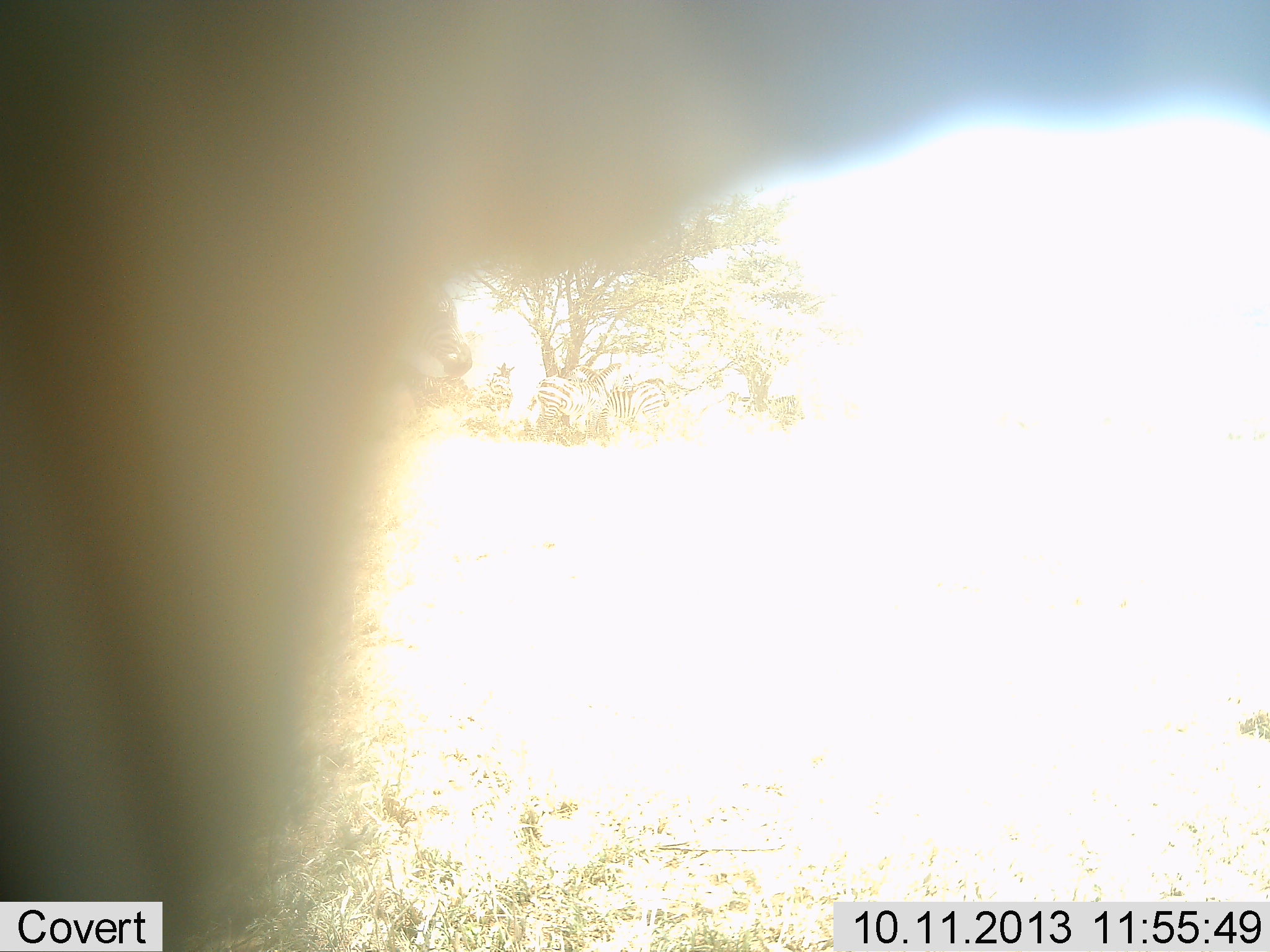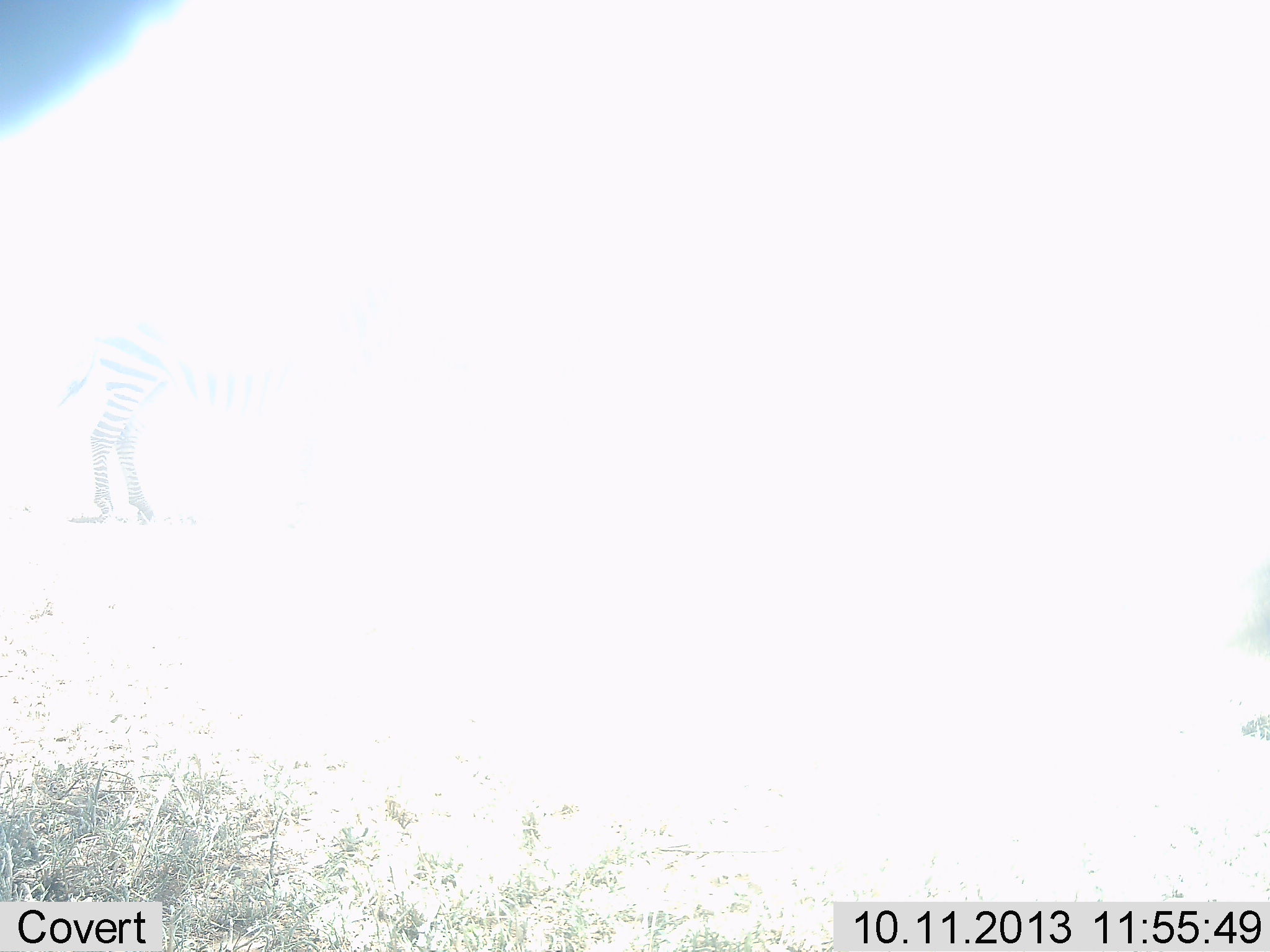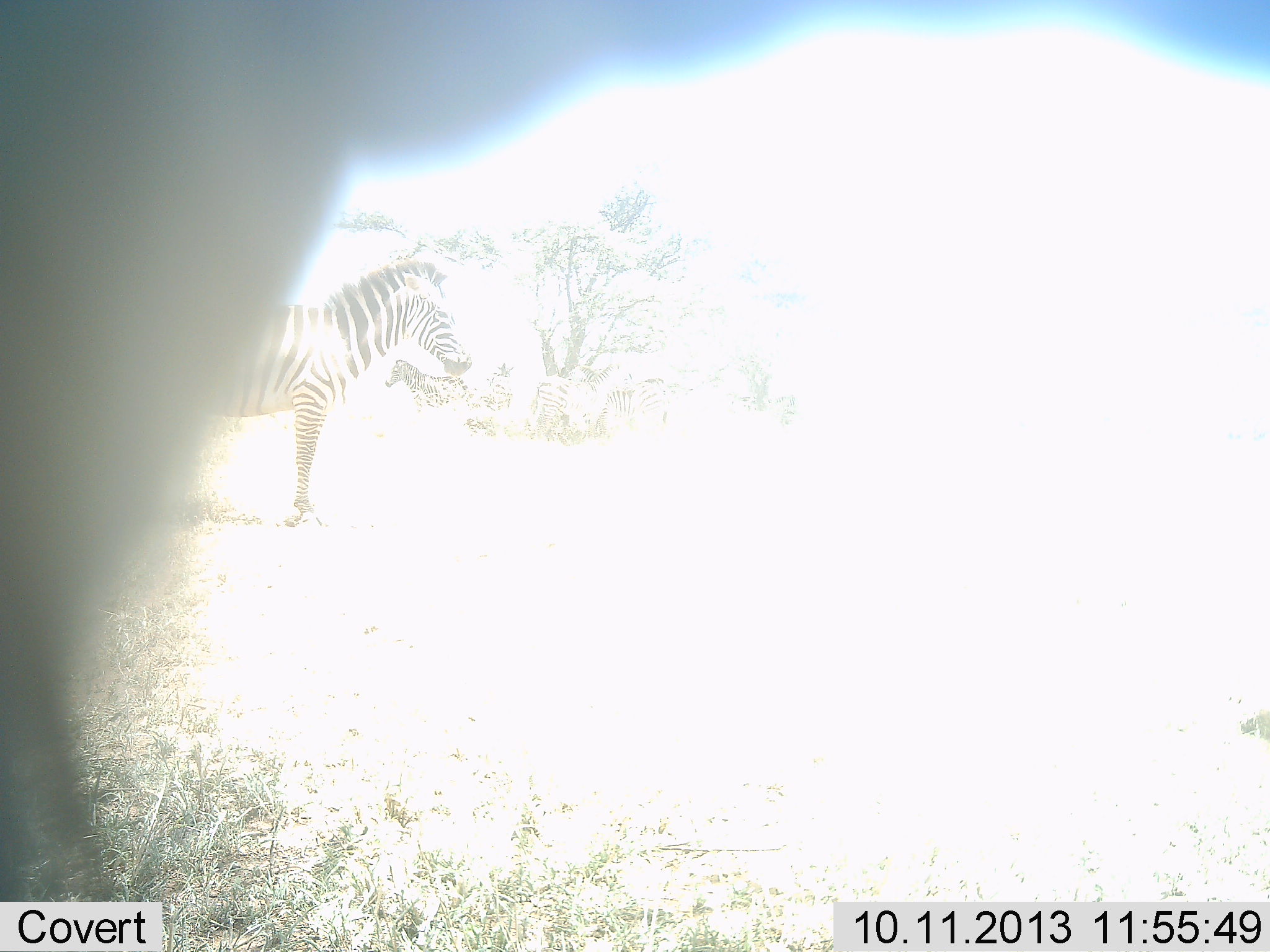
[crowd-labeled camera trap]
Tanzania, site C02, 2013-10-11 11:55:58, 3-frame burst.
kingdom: Animalia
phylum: Chordata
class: Mammalia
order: Perissodactyla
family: Equidae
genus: Equus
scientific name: Equus quagga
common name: plains zebra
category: zebra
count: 1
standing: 100%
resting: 0%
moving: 0%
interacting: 0%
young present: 0%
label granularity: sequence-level